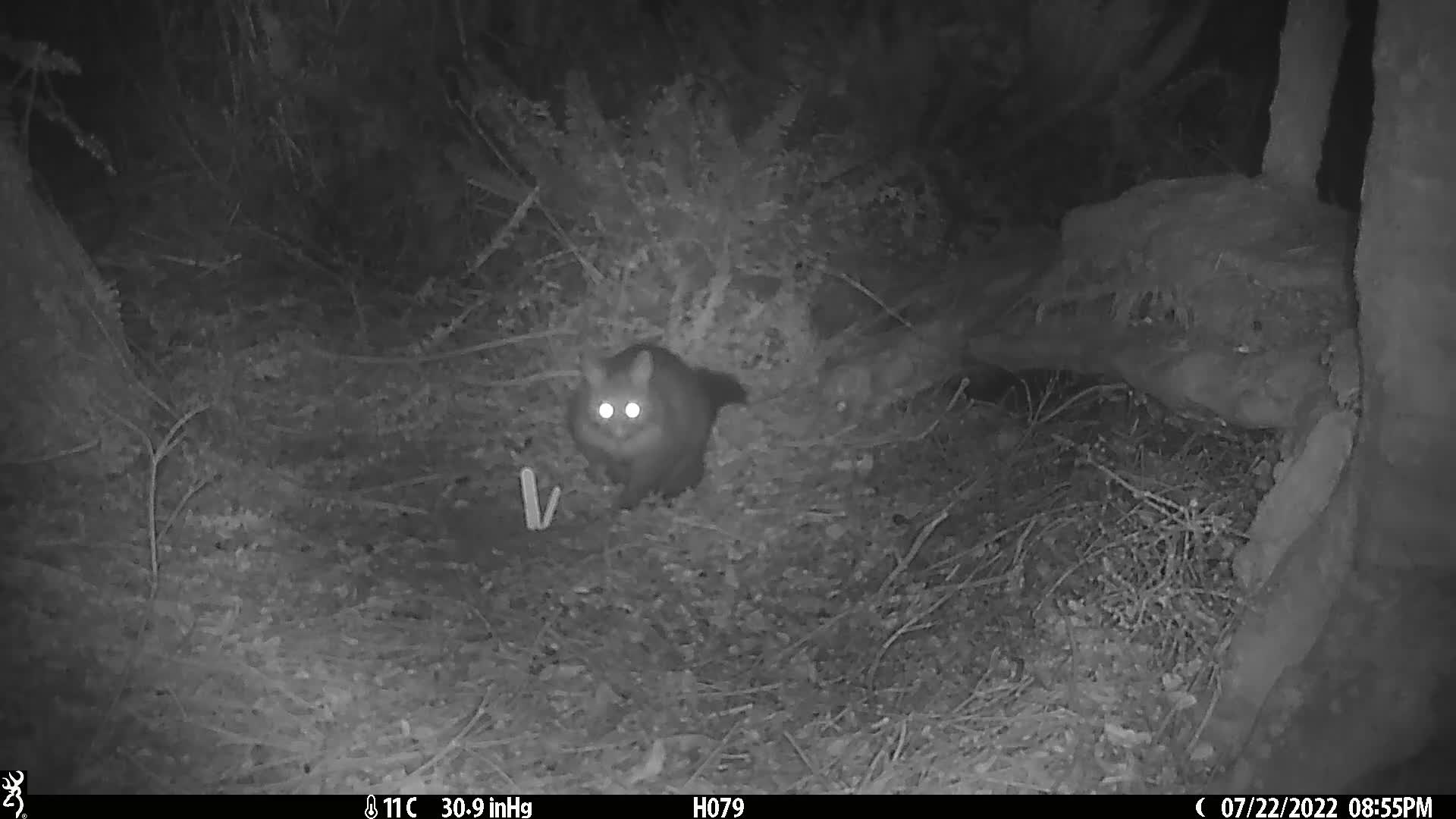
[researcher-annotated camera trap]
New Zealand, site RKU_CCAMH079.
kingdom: Animalia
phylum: Chordata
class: Mammalia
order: Diprotodontia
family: Phalangeridae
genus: Trichosurus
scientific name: Trichosurus vulpecula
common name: common brushtail possum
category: possum